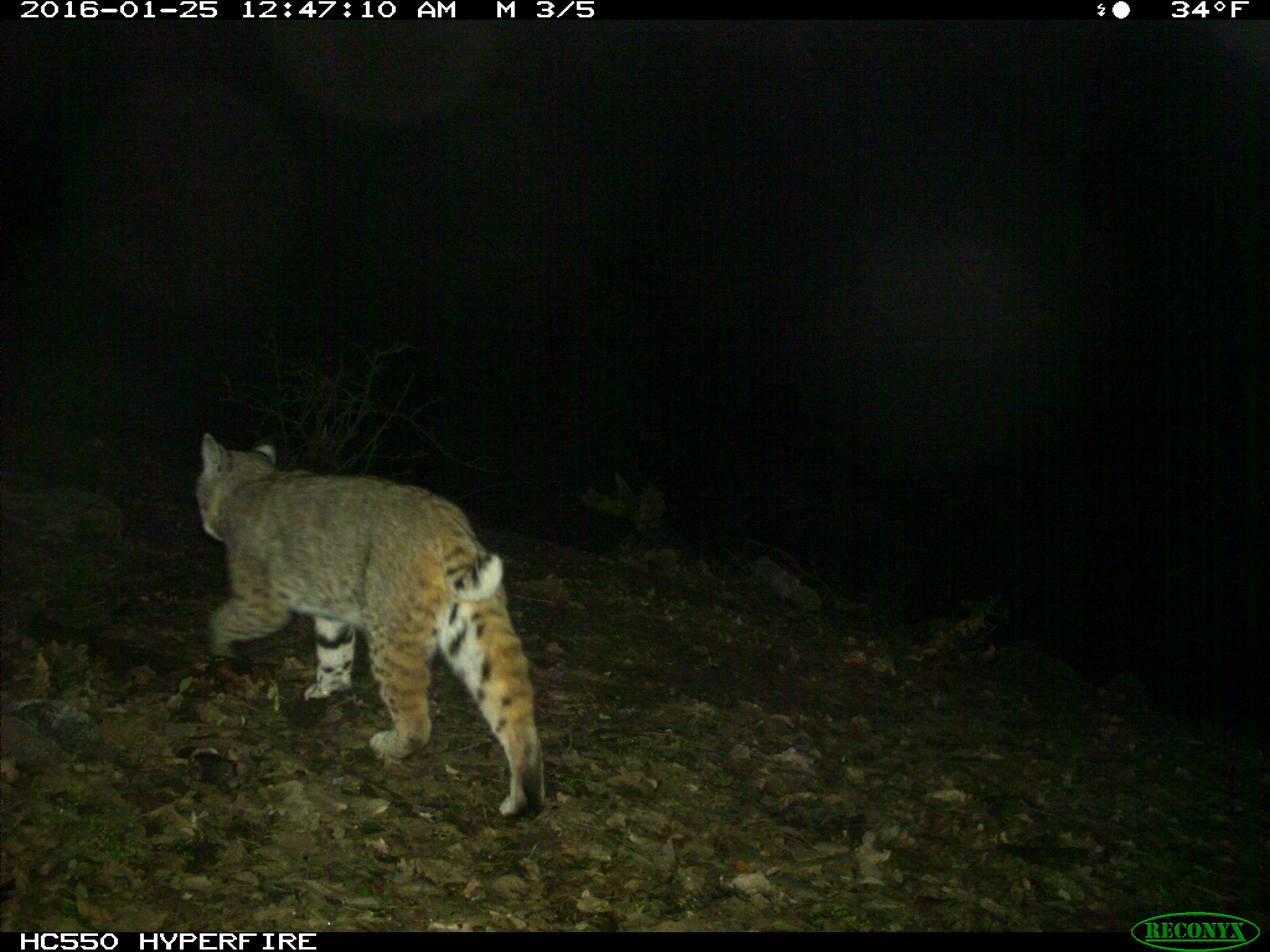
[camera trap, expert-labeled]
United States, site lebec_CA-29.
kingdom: Animalia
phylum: Chordata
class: Mammalia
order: Carnivora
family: Felidae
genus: Lynx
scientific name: Lynx rufus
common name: bobcat